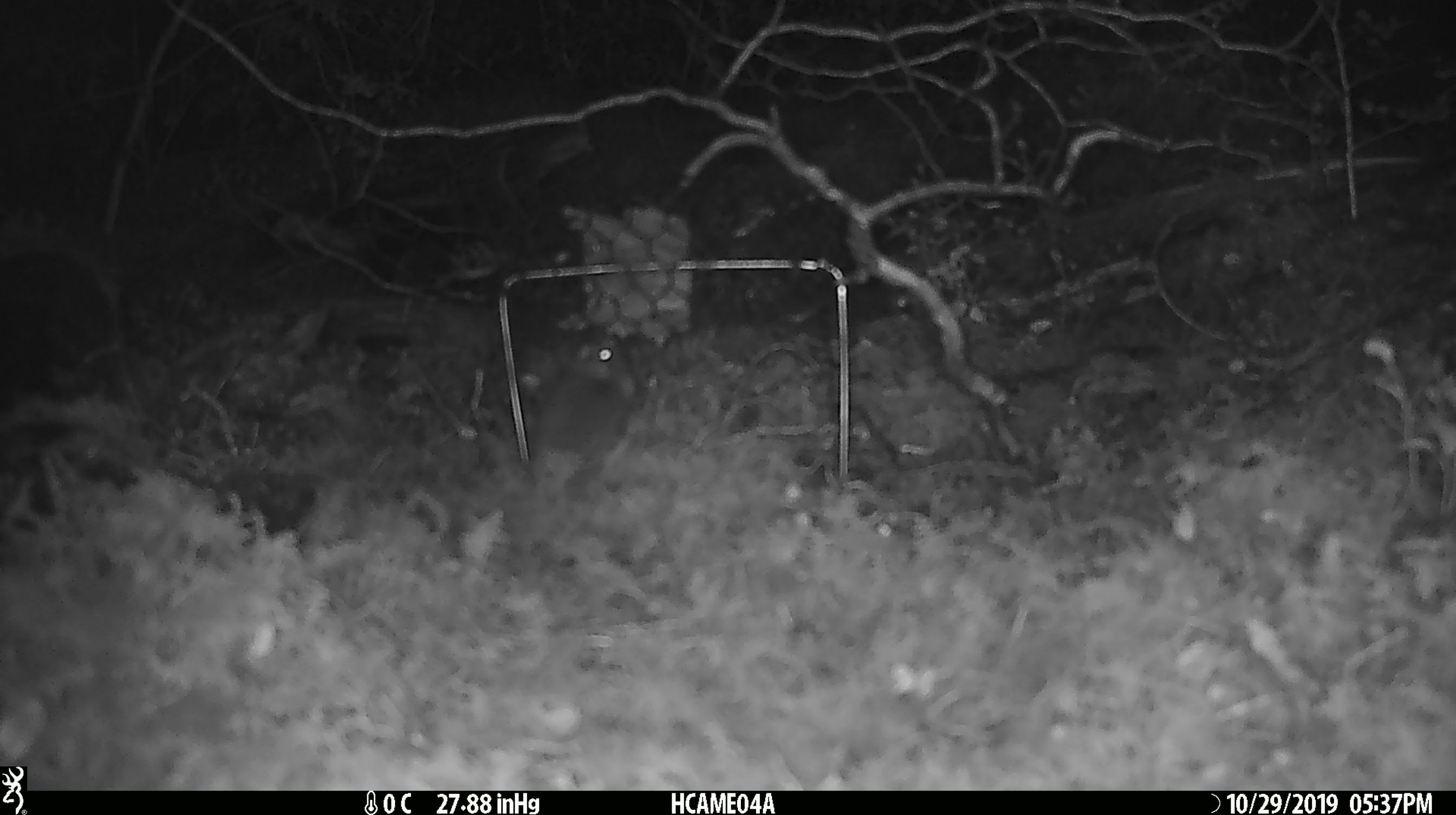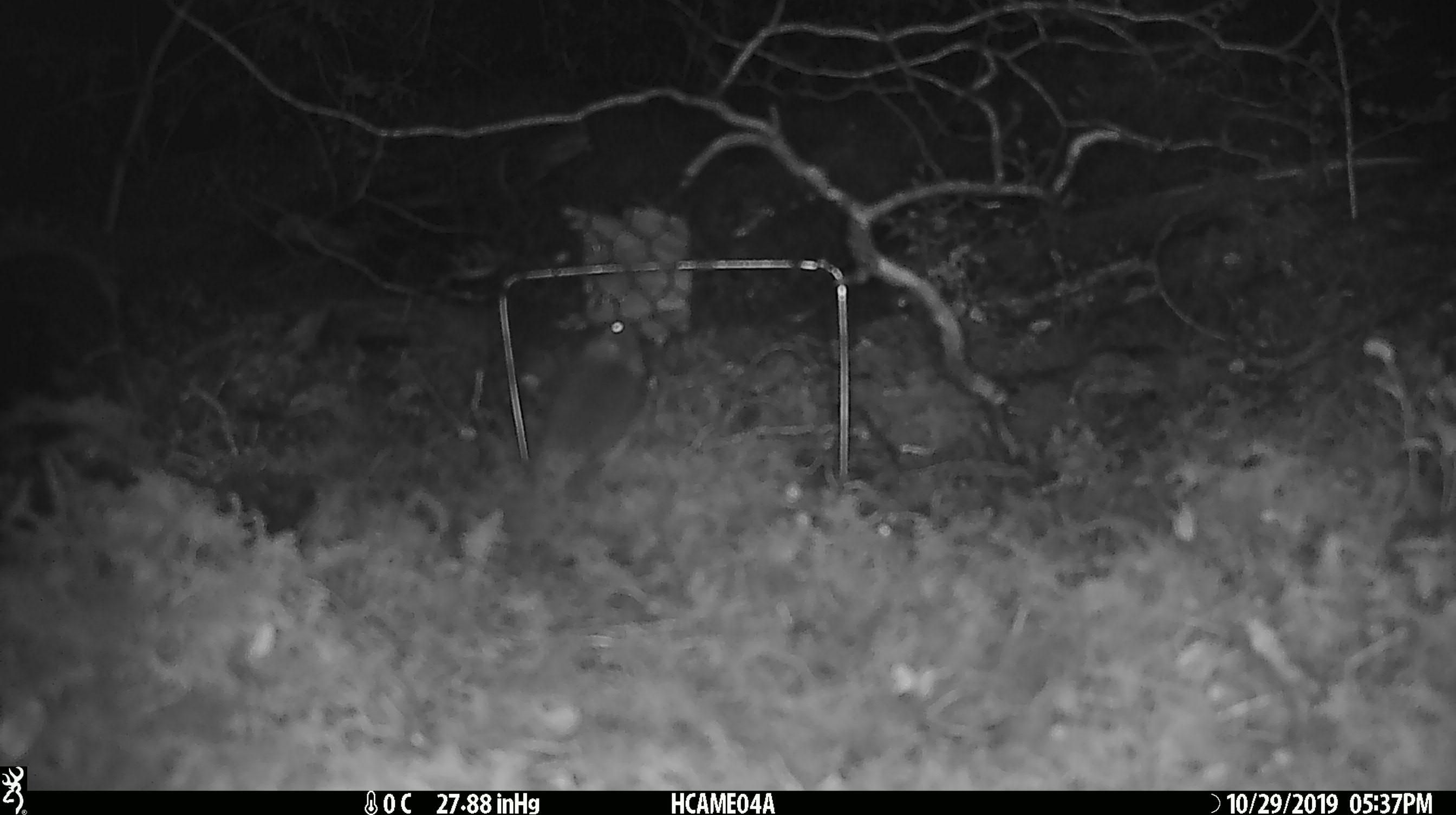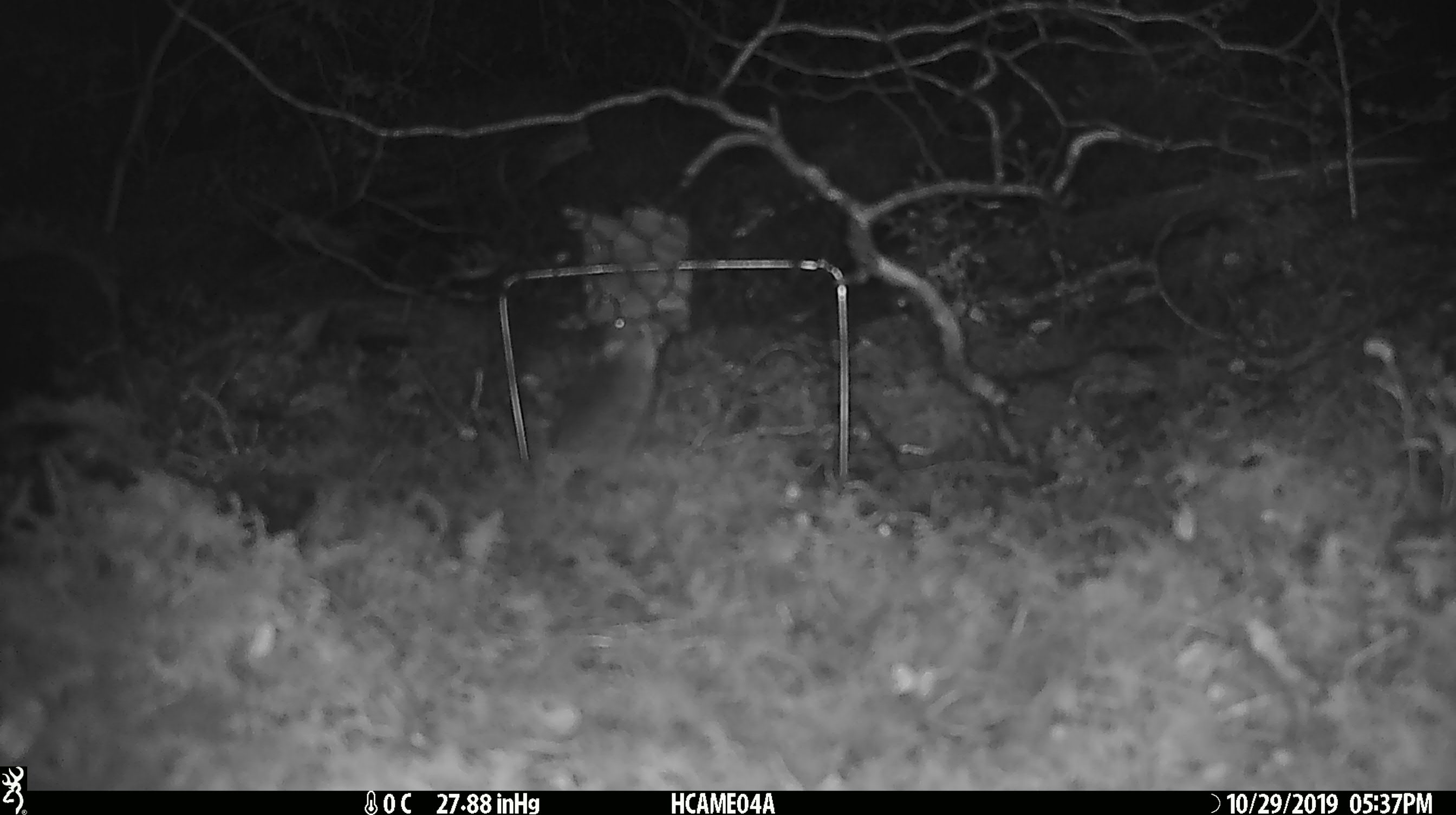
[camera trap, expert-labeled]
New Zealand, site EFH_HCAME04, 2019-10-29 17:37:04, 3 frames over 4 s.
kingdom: Animalia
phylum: Chordata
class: Mammalia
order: Rodentia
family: Muridae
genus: Mus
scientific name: Mus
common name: mouse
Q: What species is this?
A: Mouse (Mus).